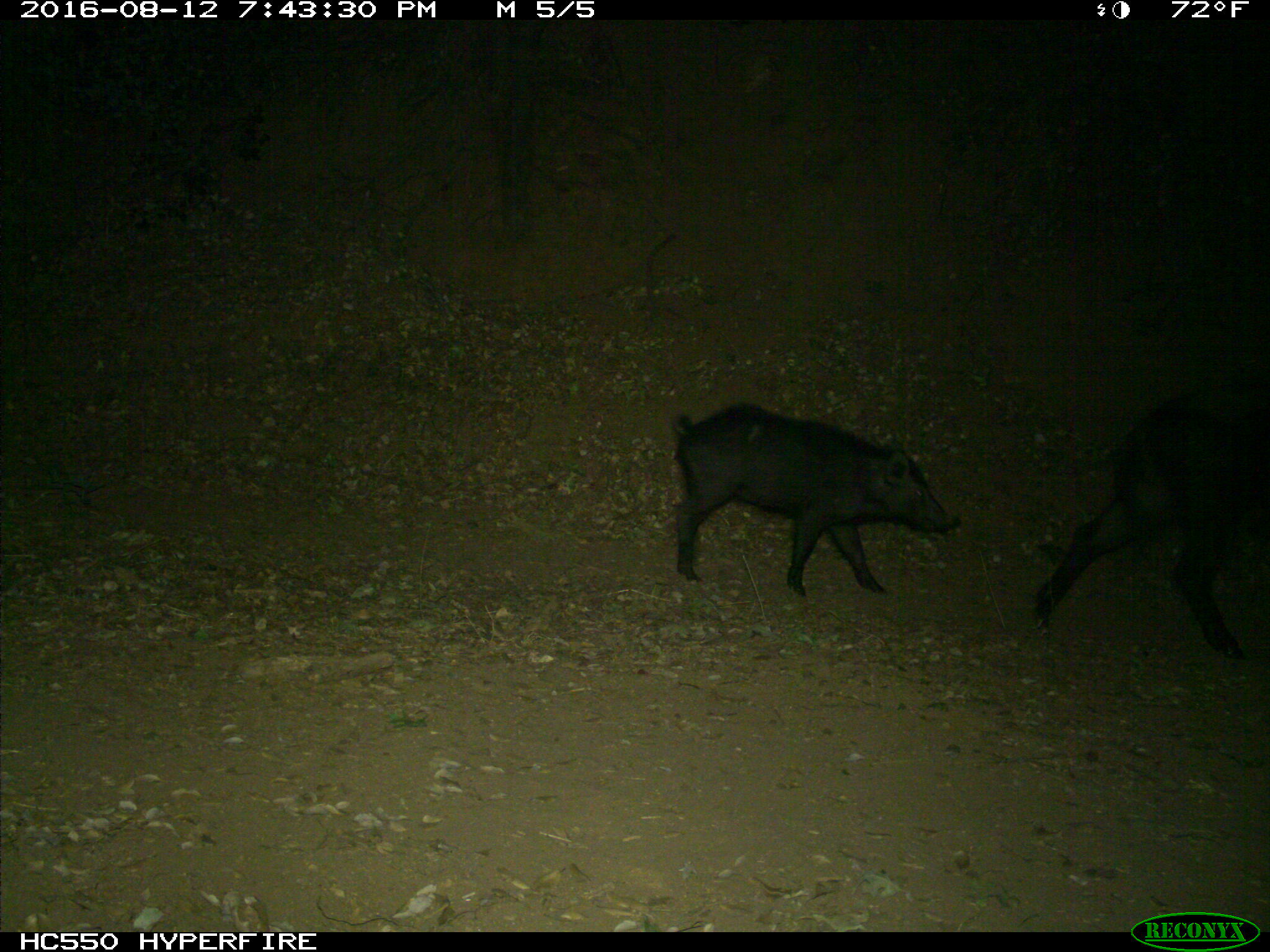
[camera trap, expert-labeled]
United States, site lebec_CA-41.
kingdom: Animalia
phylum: Chordata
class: Mammalia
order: Artiodactyla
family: Suidae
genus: Sus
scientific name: Sus scrofa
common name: wild boar